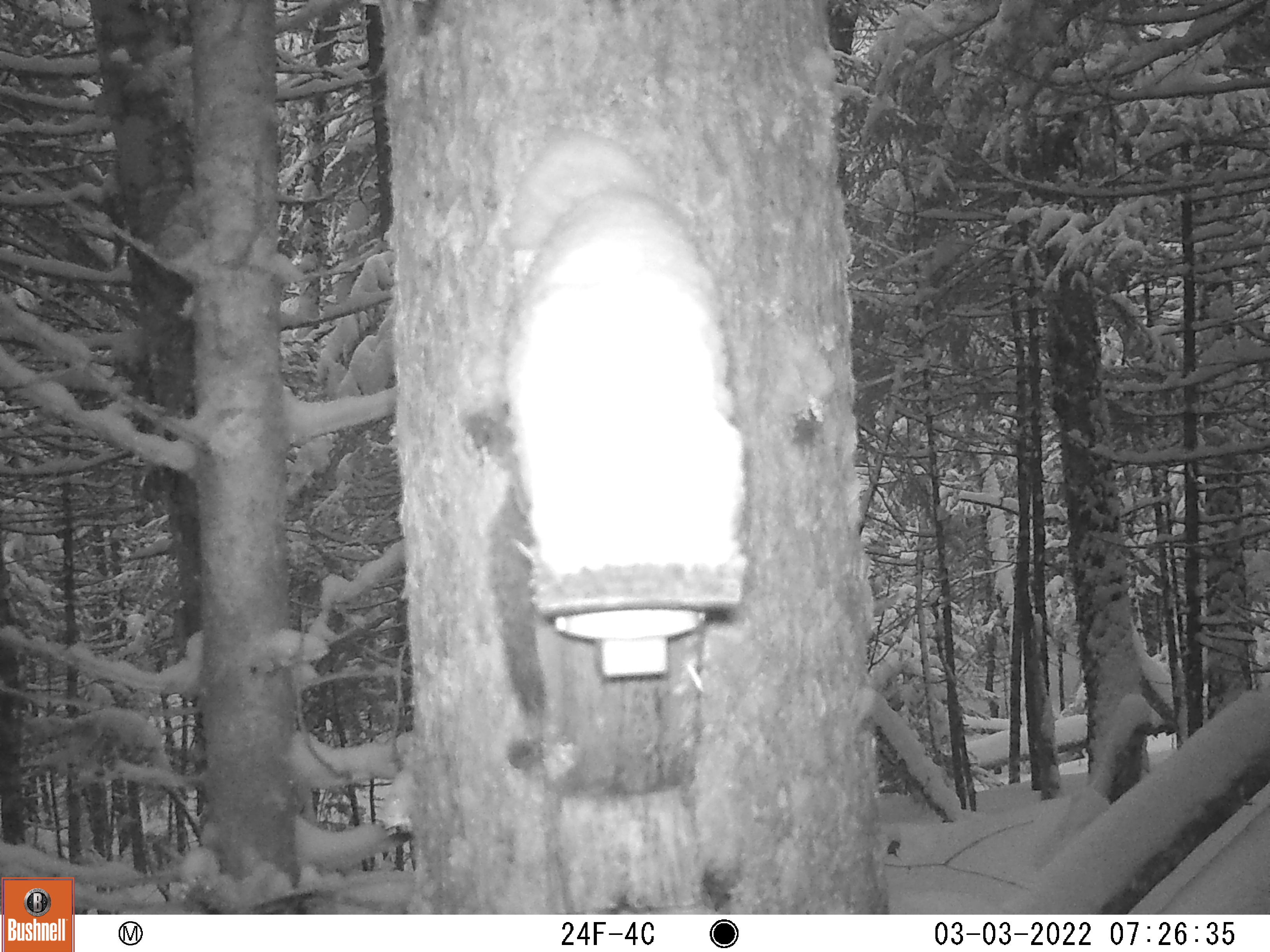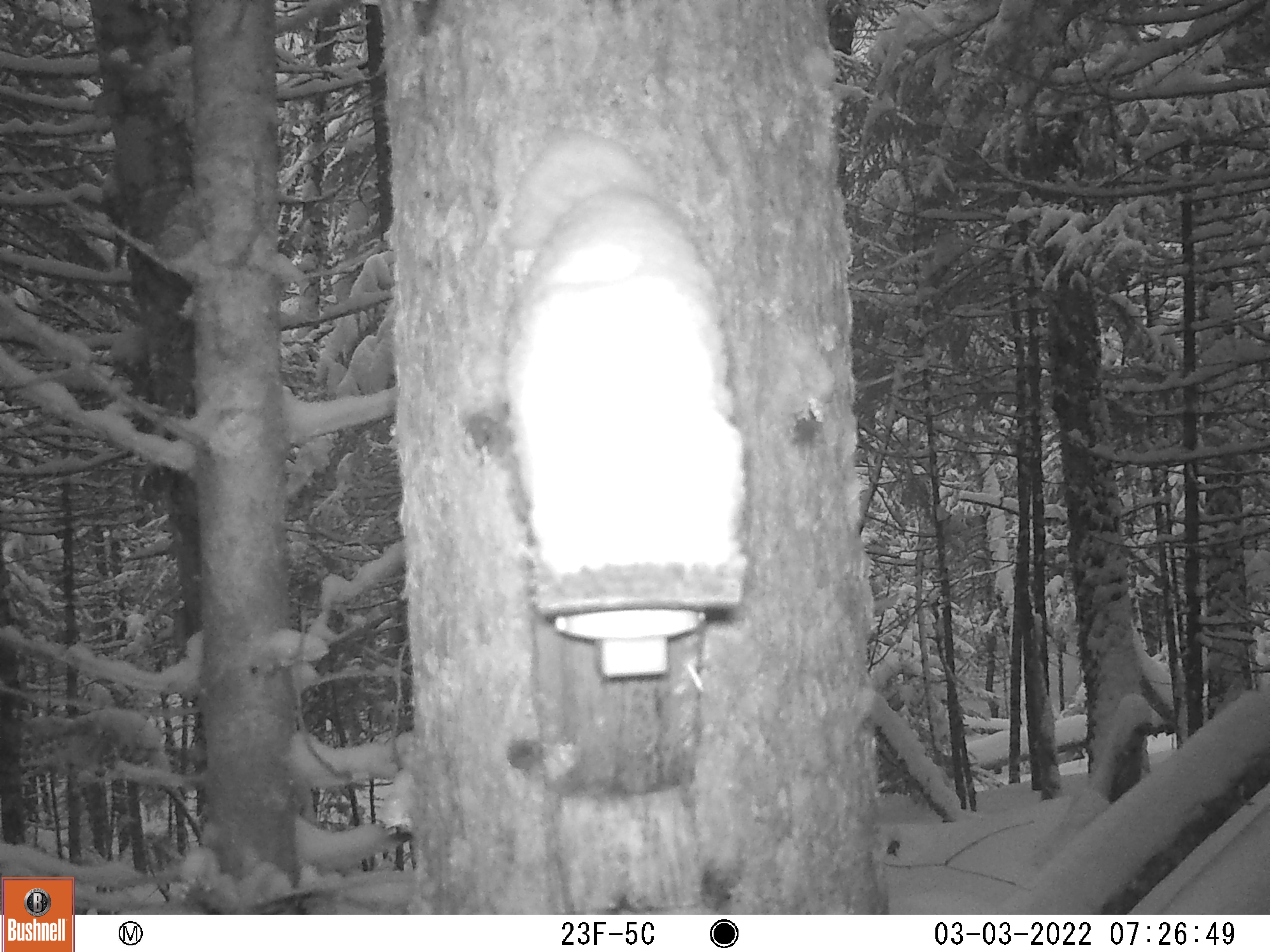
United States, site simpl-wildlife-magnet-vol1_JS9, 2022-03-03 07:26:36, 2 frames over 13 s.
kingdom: Animalia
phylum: Chordata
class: Mammalia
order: Rodentia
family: Sciuridae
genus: Tamiasciurus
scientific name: Tamiasciurus hudsonicus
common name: red squirrel